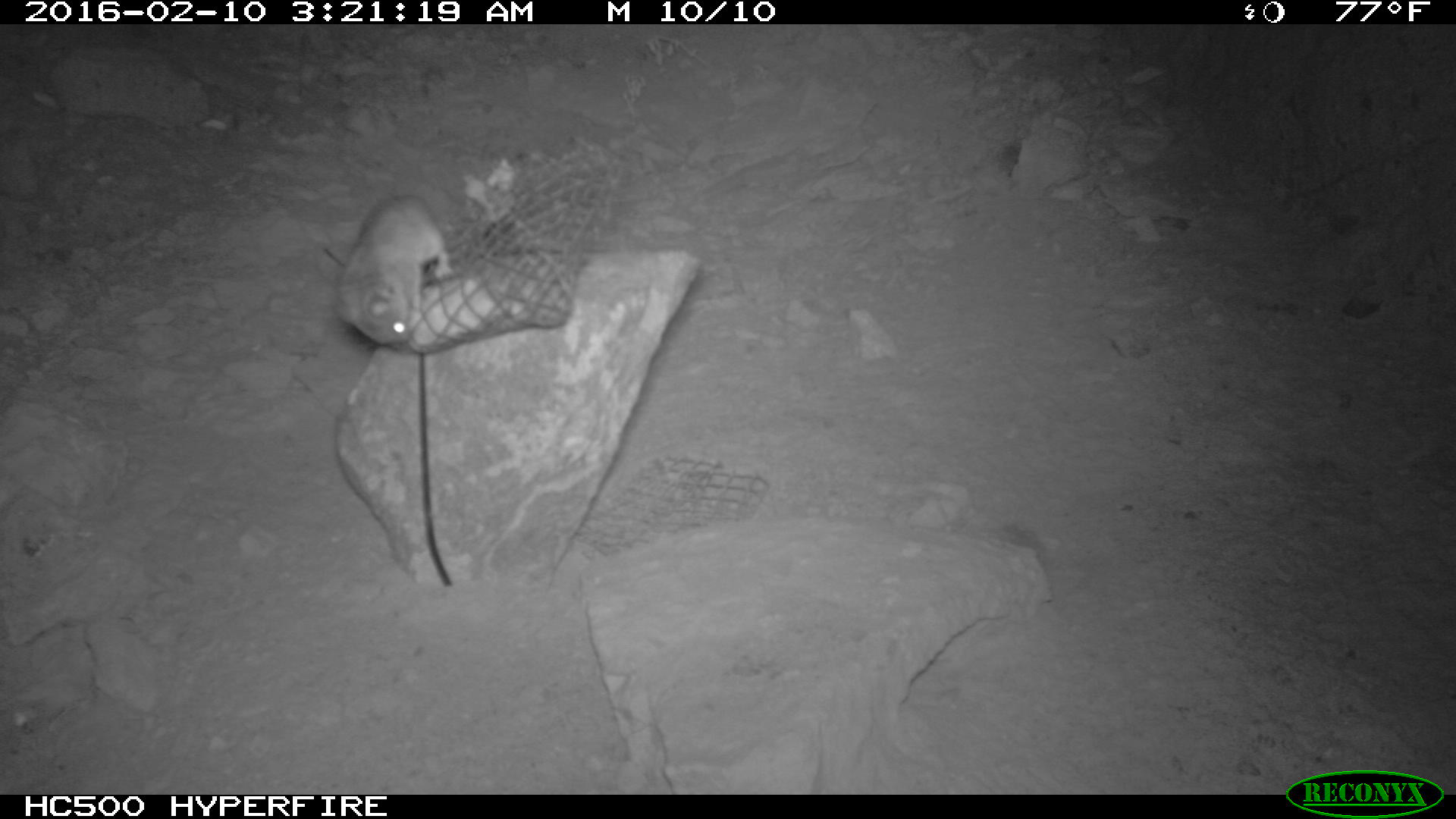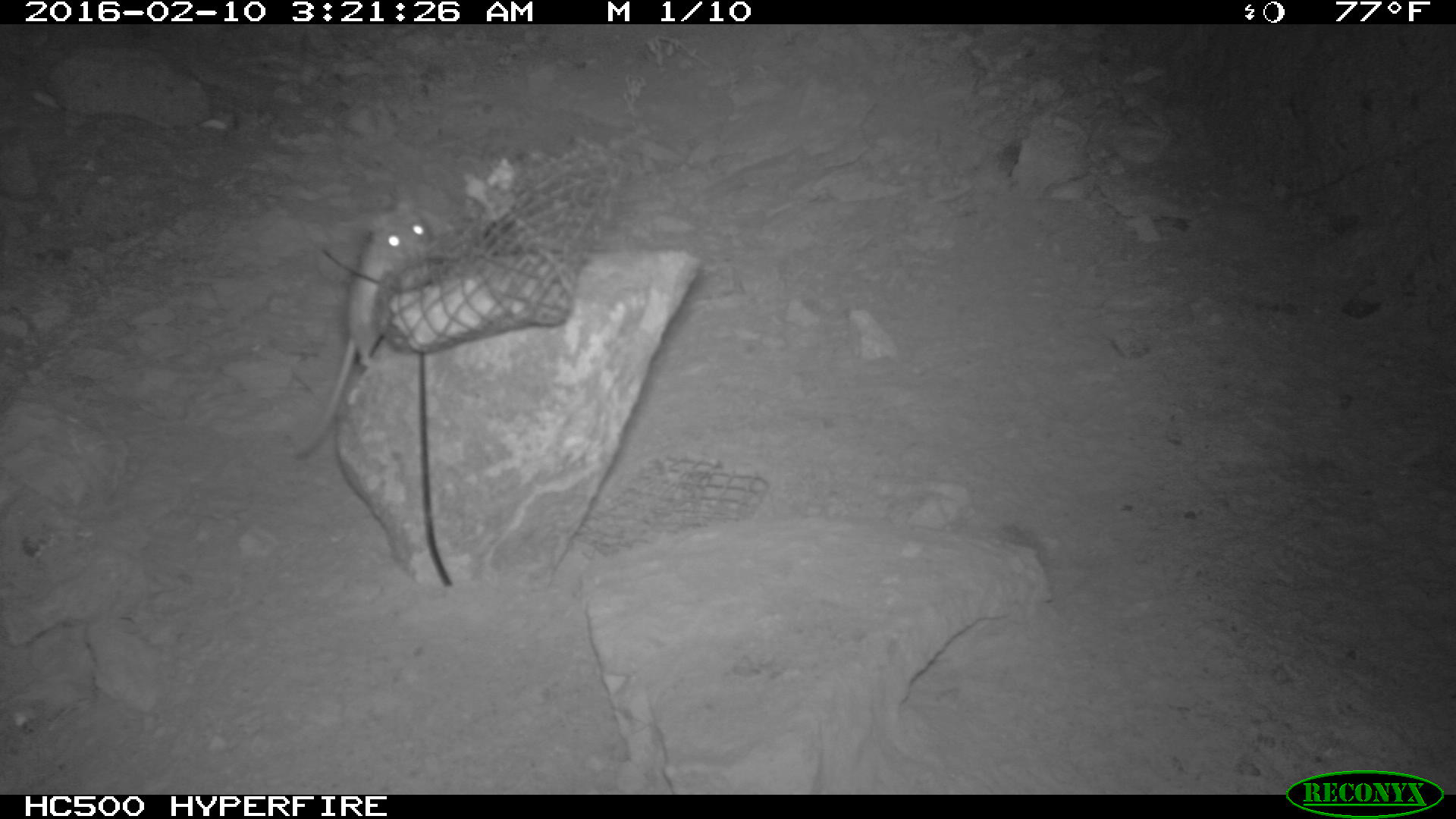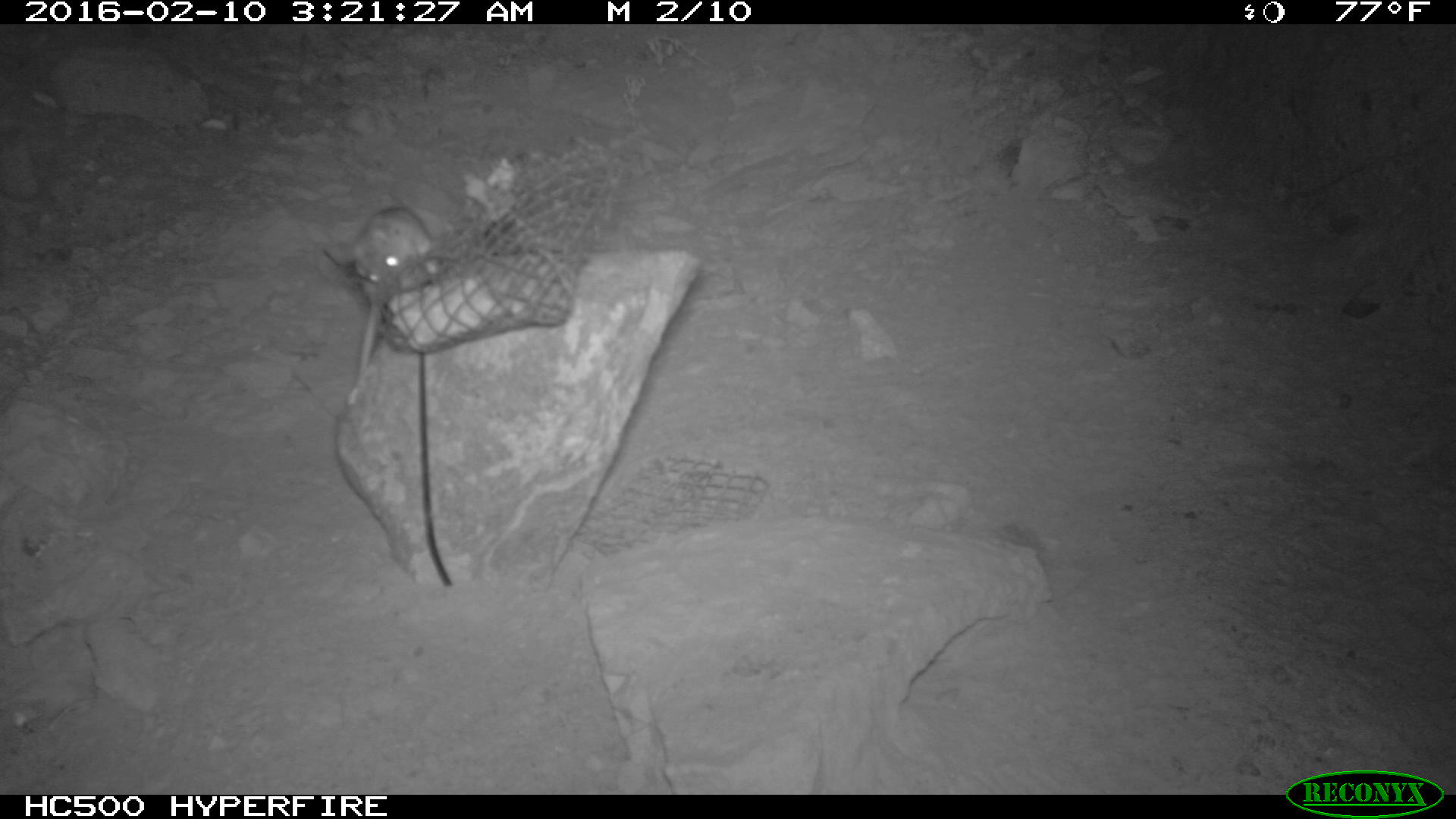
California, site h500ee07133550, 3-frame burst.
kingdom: Animalia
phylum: Chordata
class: Mammalia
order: Rodentia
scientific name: Rodentia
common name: rodent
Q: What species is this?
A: Rodent (Rodentia).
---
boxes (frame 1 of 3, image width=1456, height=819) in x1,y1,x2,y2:
rodent: 331,193,456,348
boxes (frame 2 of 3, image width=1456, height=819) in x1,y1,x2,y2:
rodent: 289,190,431,455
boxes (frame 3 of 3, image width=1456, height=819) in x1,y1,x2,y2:
rodent: 352,206,436,372